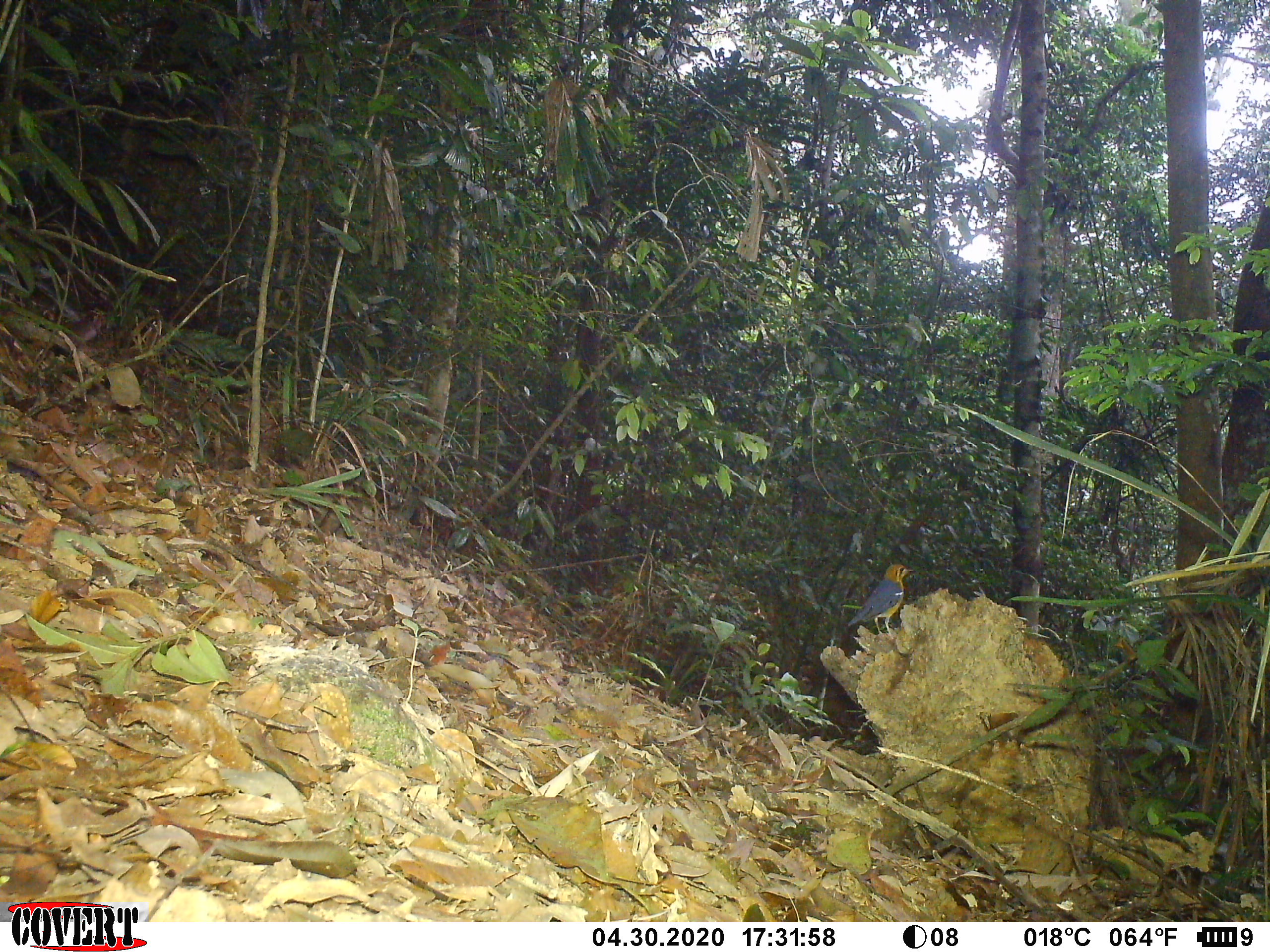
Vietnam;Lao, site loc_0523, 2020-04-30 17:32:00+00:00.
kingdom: Animalia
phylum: Chordata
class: Aves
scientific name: Aves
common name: bird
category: unidentified bird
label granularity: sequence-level